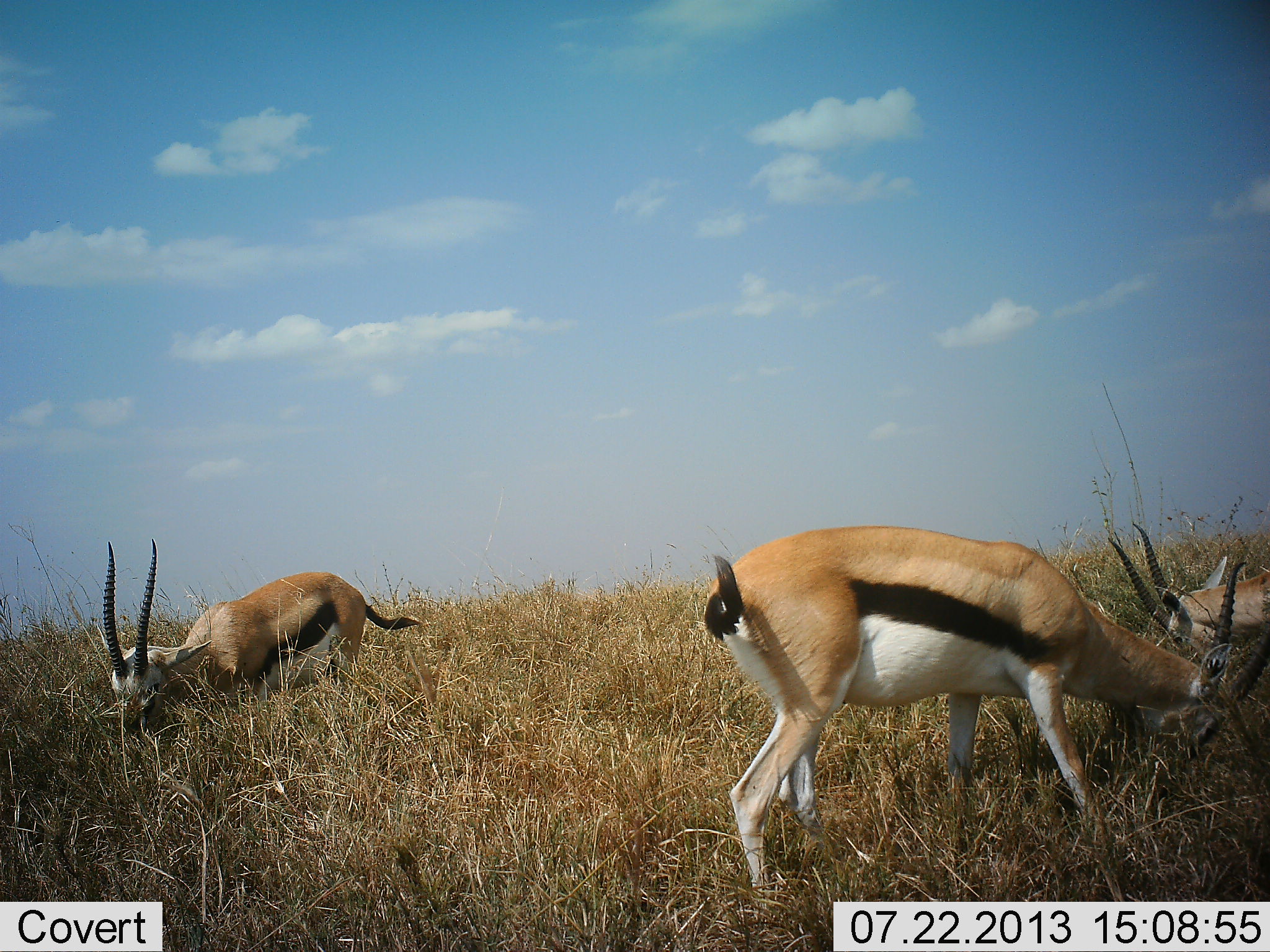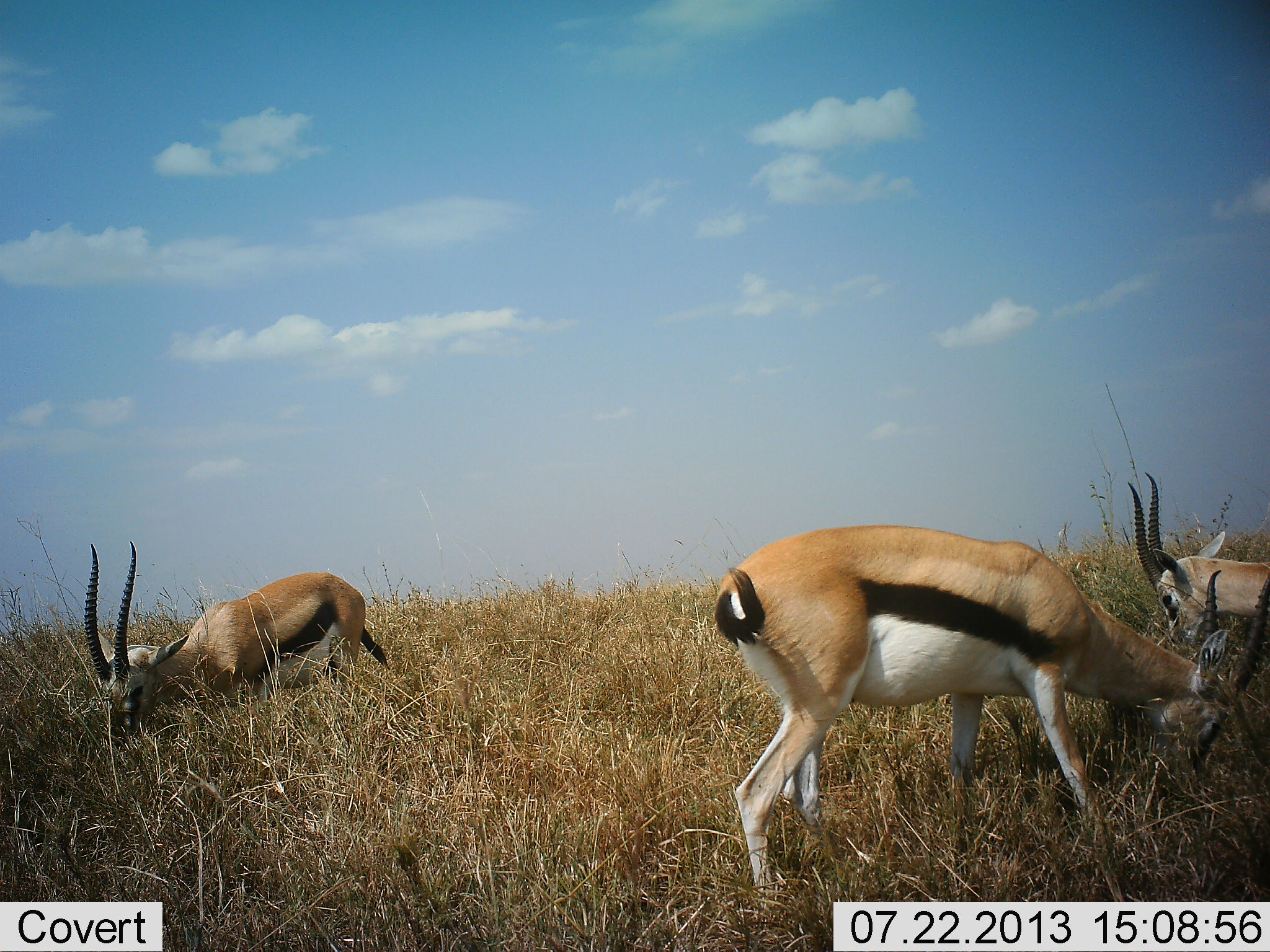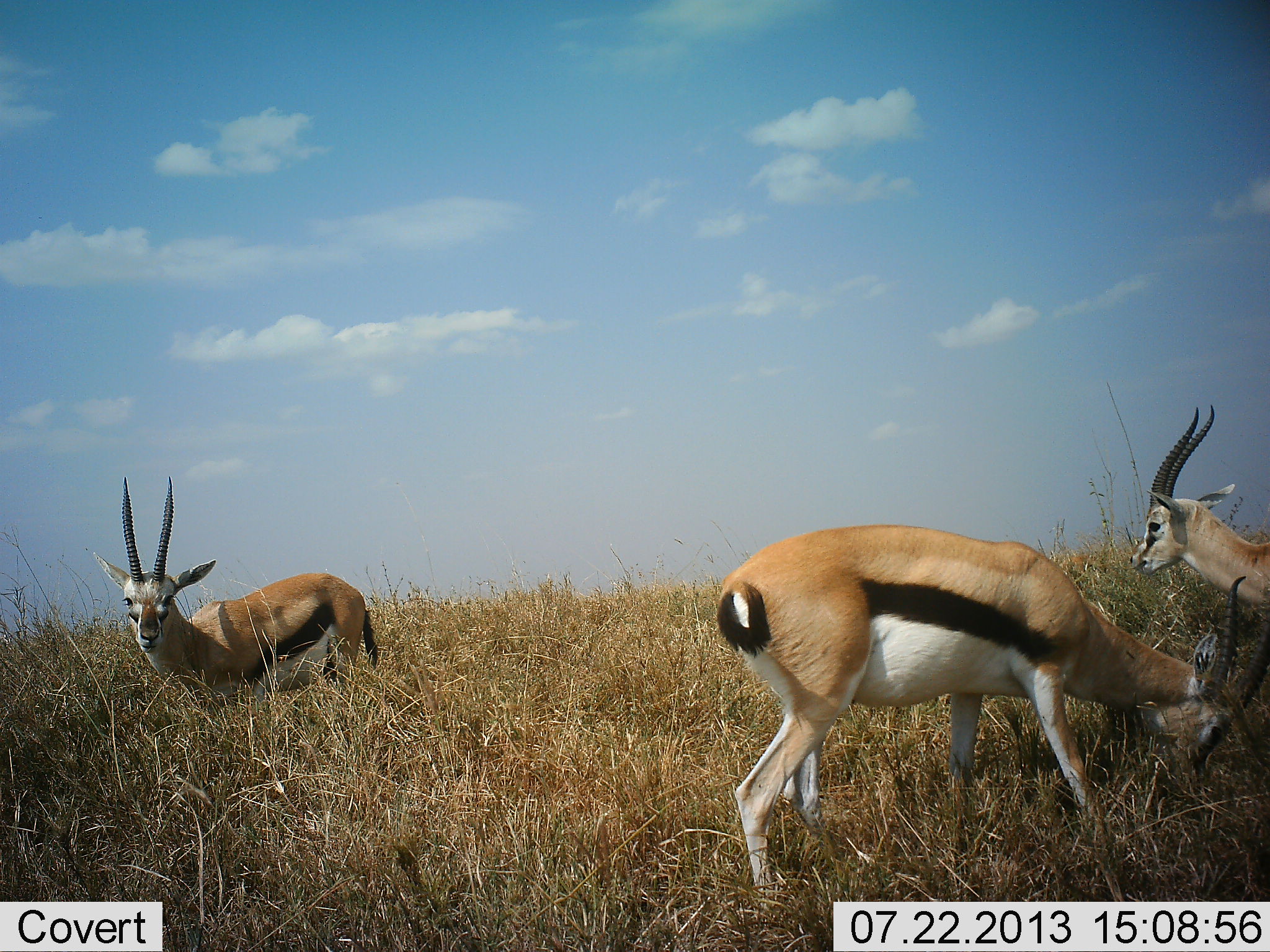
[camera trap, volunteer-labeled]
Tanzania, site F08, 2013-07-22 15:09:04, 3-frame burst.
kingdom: Animalia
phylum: Chordata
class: Mammalia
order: Artiodactyla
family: Bovidae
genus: Eudorcas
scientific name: Eudorcas thomsonii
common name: thomson's gazelle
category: gazellethomsons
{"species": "gazellethomsons (thomson's gazelle) (Eudorcas thomsonii)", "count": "3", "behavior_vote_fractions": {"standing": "30%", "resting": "0%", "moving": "0%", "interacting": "0%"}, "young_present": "0%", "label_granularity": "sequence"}